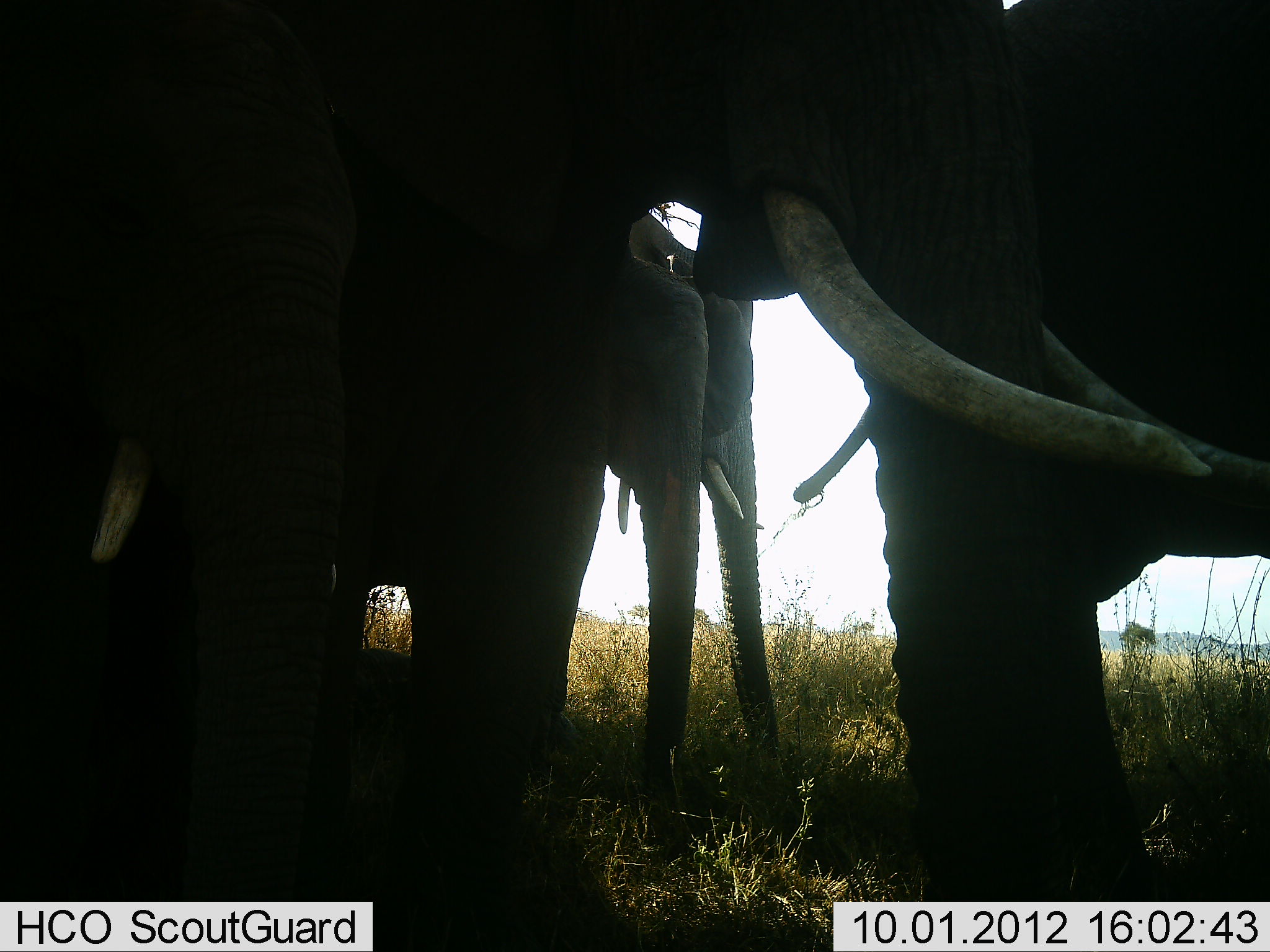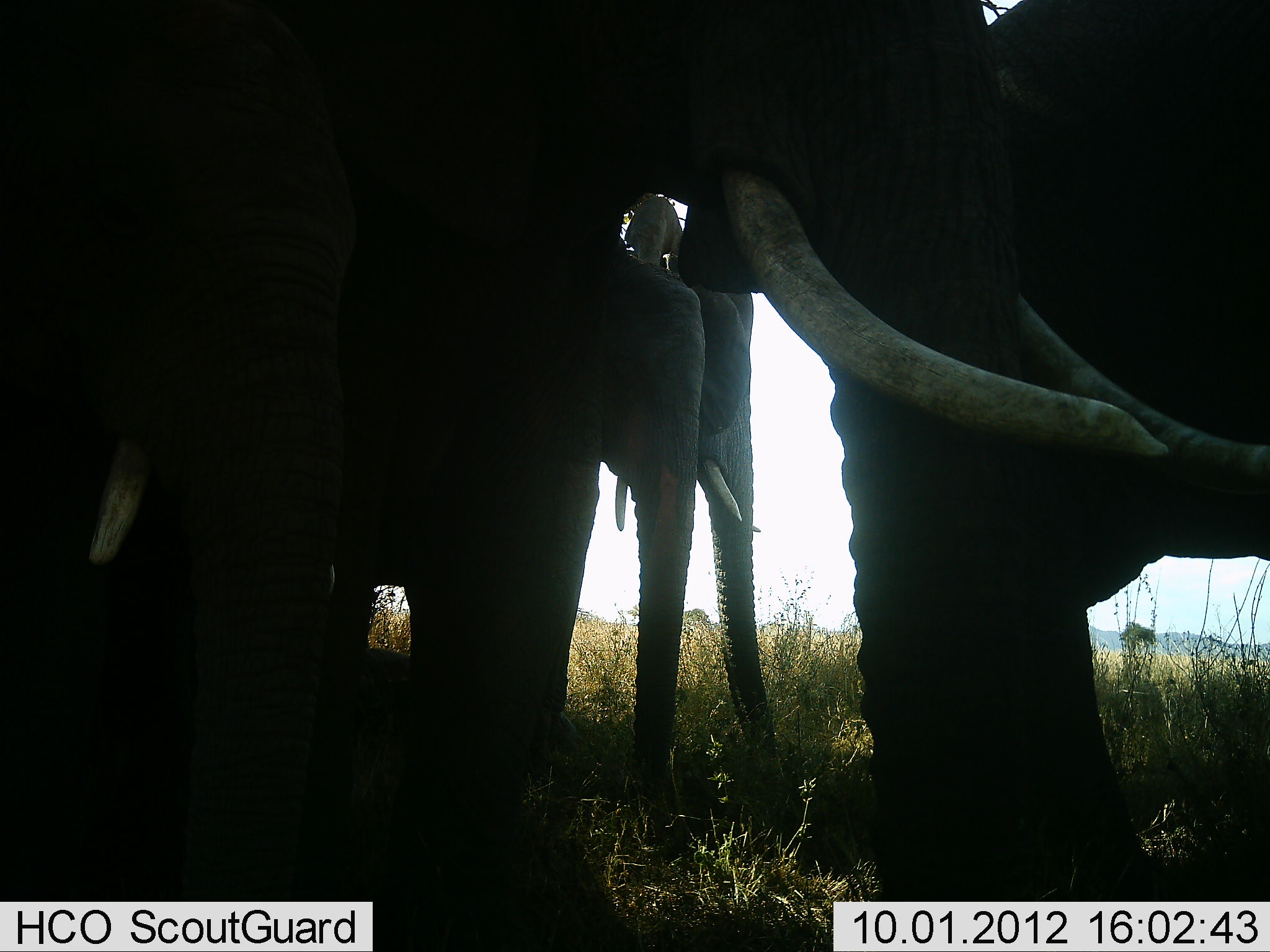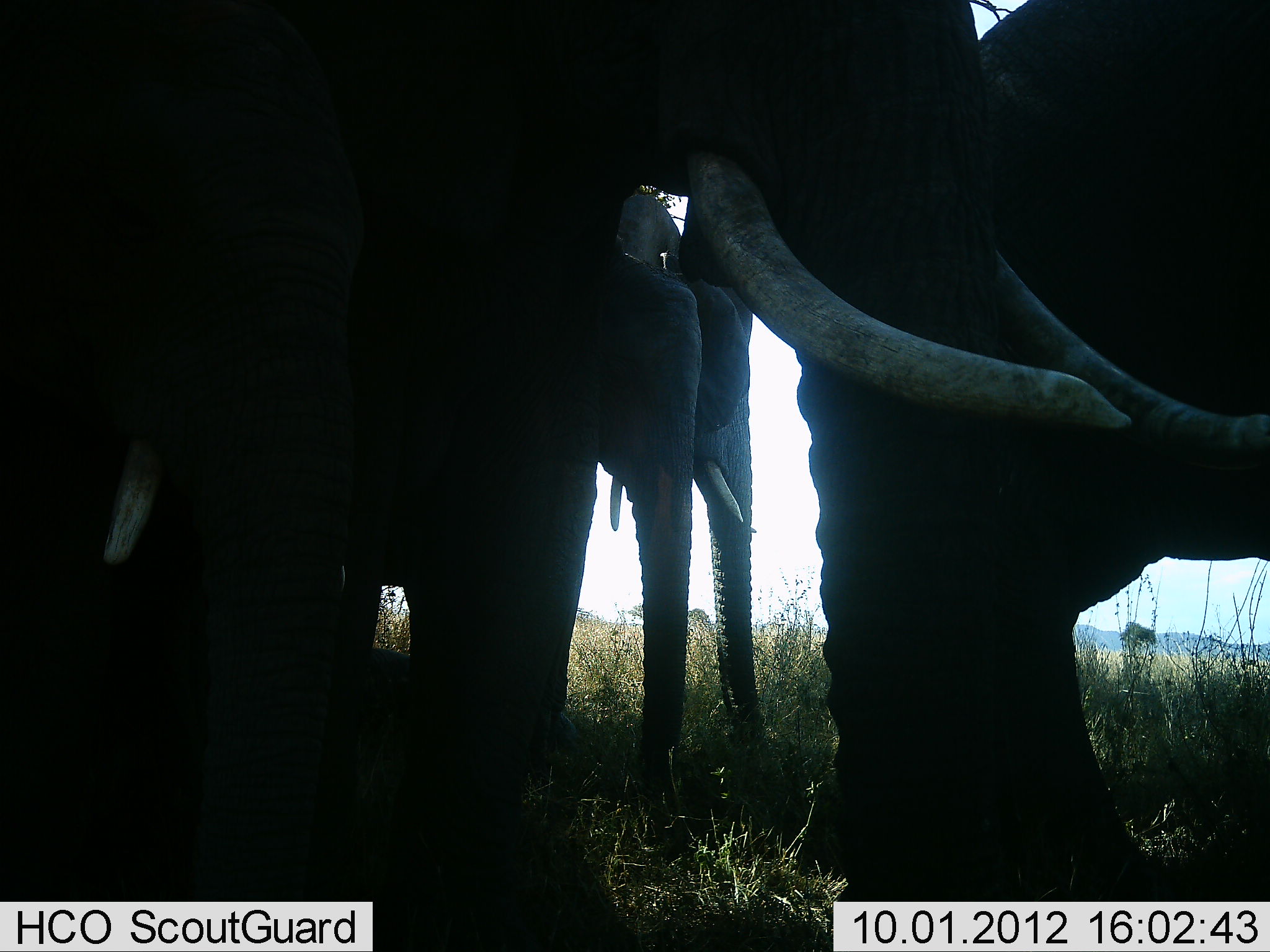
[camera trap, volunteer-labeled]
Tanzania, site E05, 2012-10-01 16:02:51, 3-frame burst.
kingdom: Animalia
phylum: Chordata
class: Mammalia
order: Proboscidea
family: Elephantidae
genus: Loxodonta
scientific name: Loxodonta africana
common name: african bush elephant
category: elephant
Elephant (african bush elephant) (Loxodonta africana), count 5. Behavior (volunteer vote fractions): standing 100%, resting 0%, moving 0%, interacting 10%. Young present (vote fraction): 30%. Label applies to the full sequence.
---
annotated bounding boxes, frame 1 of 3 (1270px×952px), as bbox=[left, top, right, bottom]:
animal: bbox=[391, 0, 1211, 902]; bbox=[0, 0, 391, 902]; bbox=[1006, 0, 1269, 901]; bbox=[614, 205, 804, 837]; bbox=[596, 251, 706, 875]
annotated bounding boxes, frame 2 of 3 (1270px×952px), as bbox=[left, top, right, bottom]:
animal: bbox=[0, 0, 364, 901]; bbox=[634, 0, 981, 900]; bbox=[983, 0, 1270, 903]; bbox=[370, 0, 634, 951]; bbox=[669, 238, 801, 786]; bbox=[598, 234, 714, 815]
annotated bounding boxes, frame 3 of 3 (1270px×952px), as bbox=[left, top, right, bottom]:
animal: bbox=[0, 0, 364, 901]; bbox=[634, 0, 981, 900]; bbox=[983, 0, 1270, 903]; bbox=[372, 1, 634, 952]; bbox=[669, 238, 801, 786]; bbox=[598, 234, 714, 815]